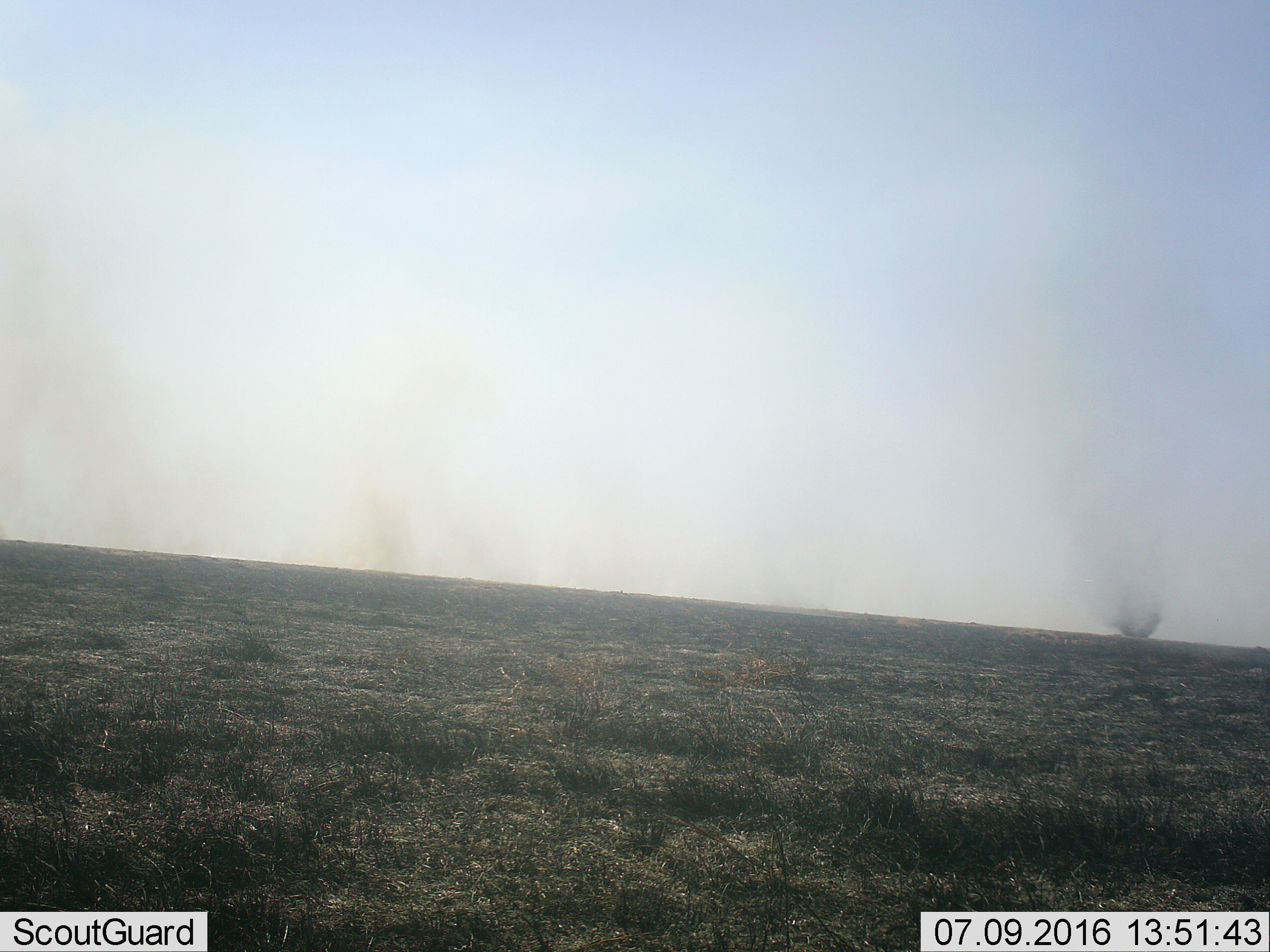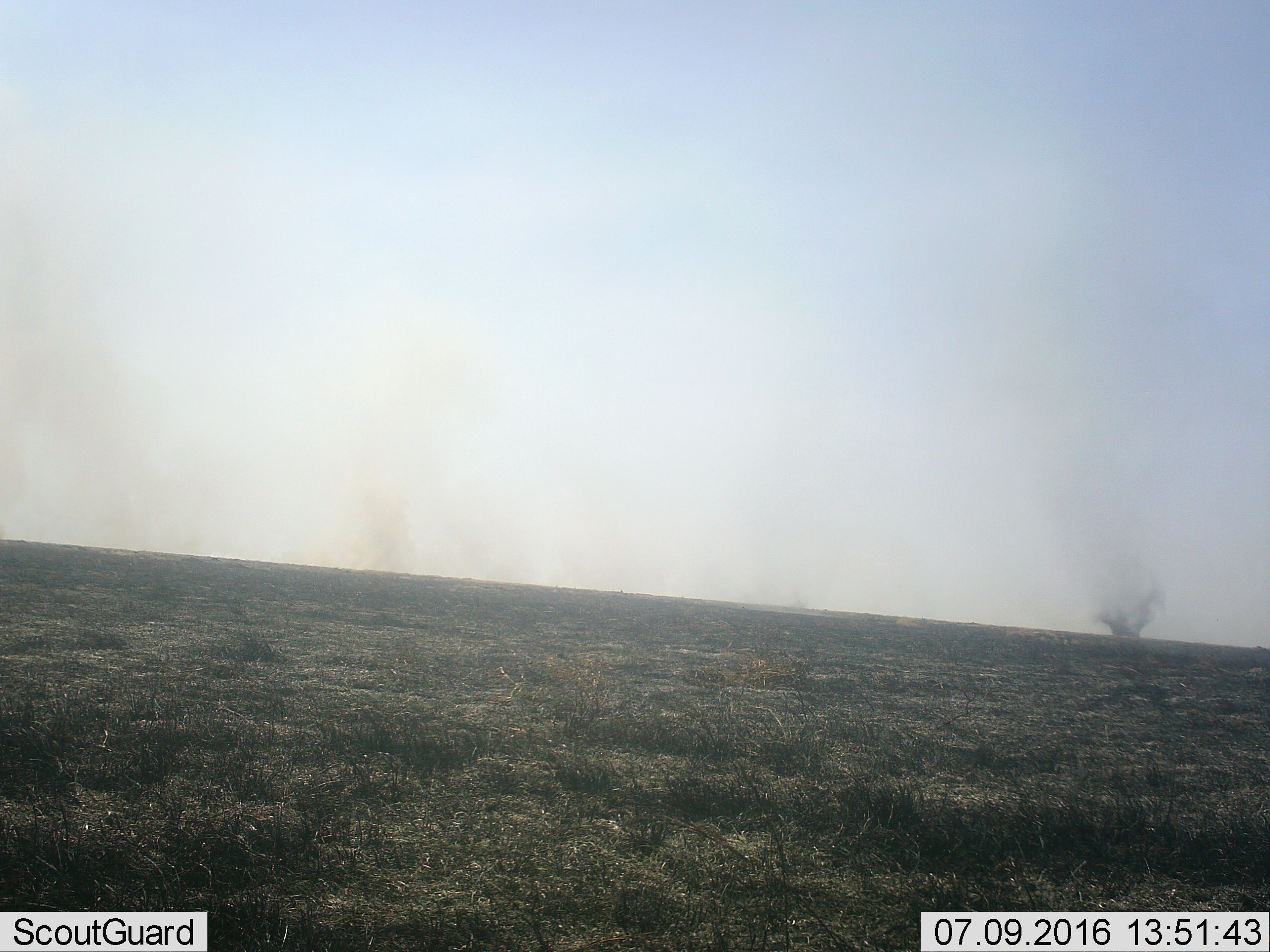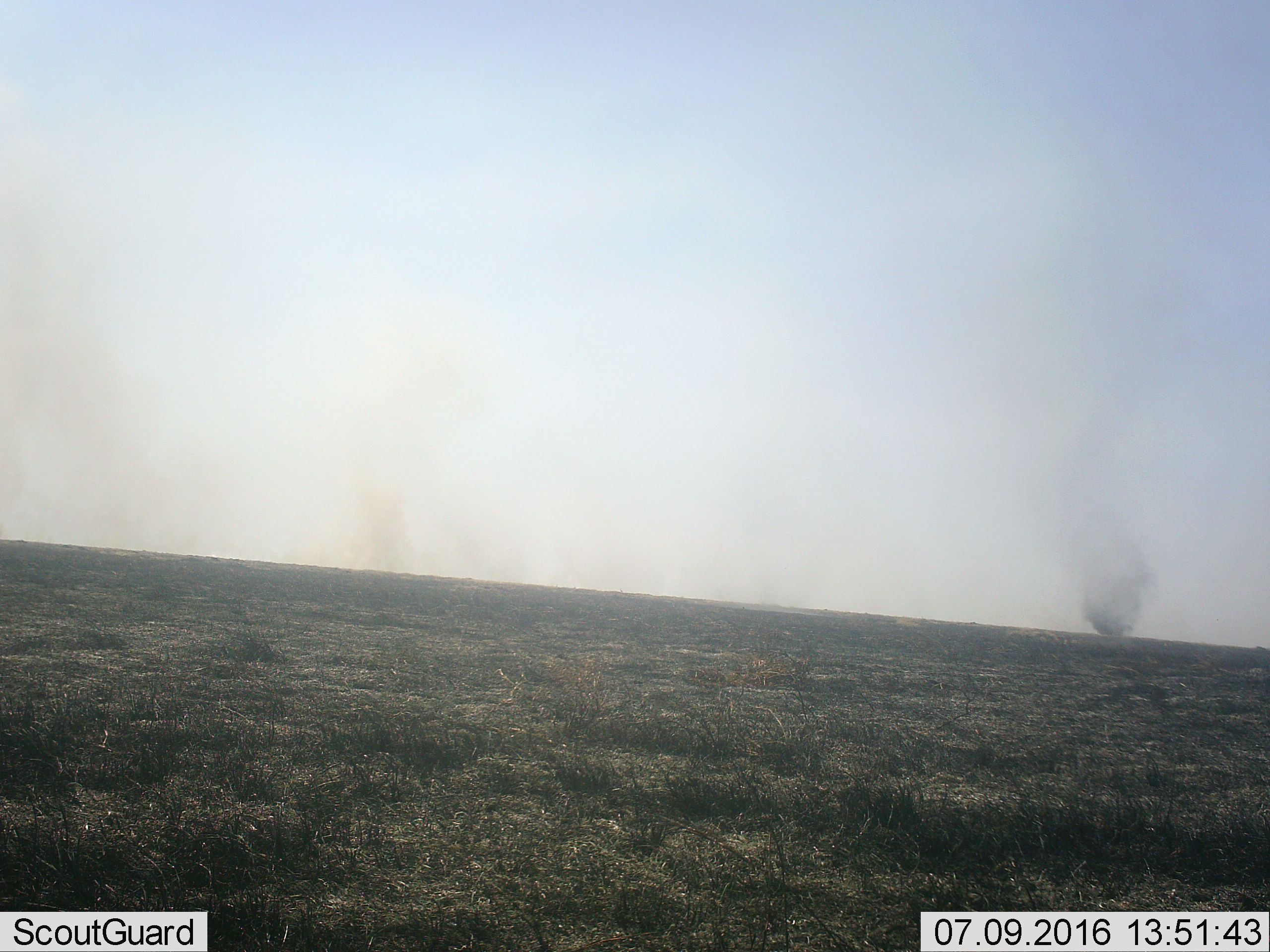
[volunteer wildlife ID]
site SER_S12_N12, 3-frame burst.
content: unidentified animal